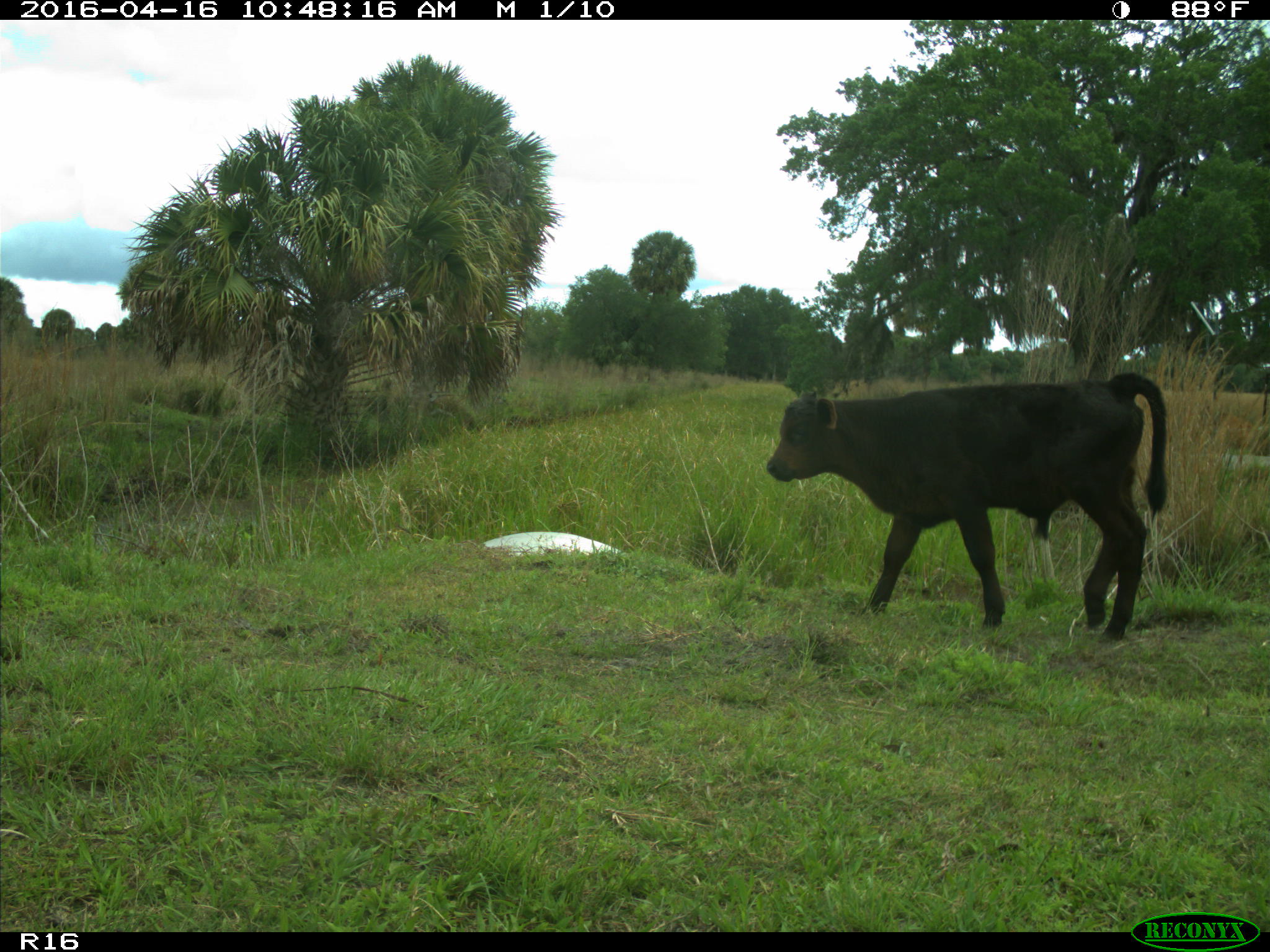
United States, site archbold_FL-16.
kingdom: Animalia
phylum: Chordata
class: Mammalia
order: Artiodactyla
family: Bovidae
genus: Bos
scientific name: Bos taurus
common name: domestic cow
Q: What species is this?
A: Bos taurus (domestic cow).